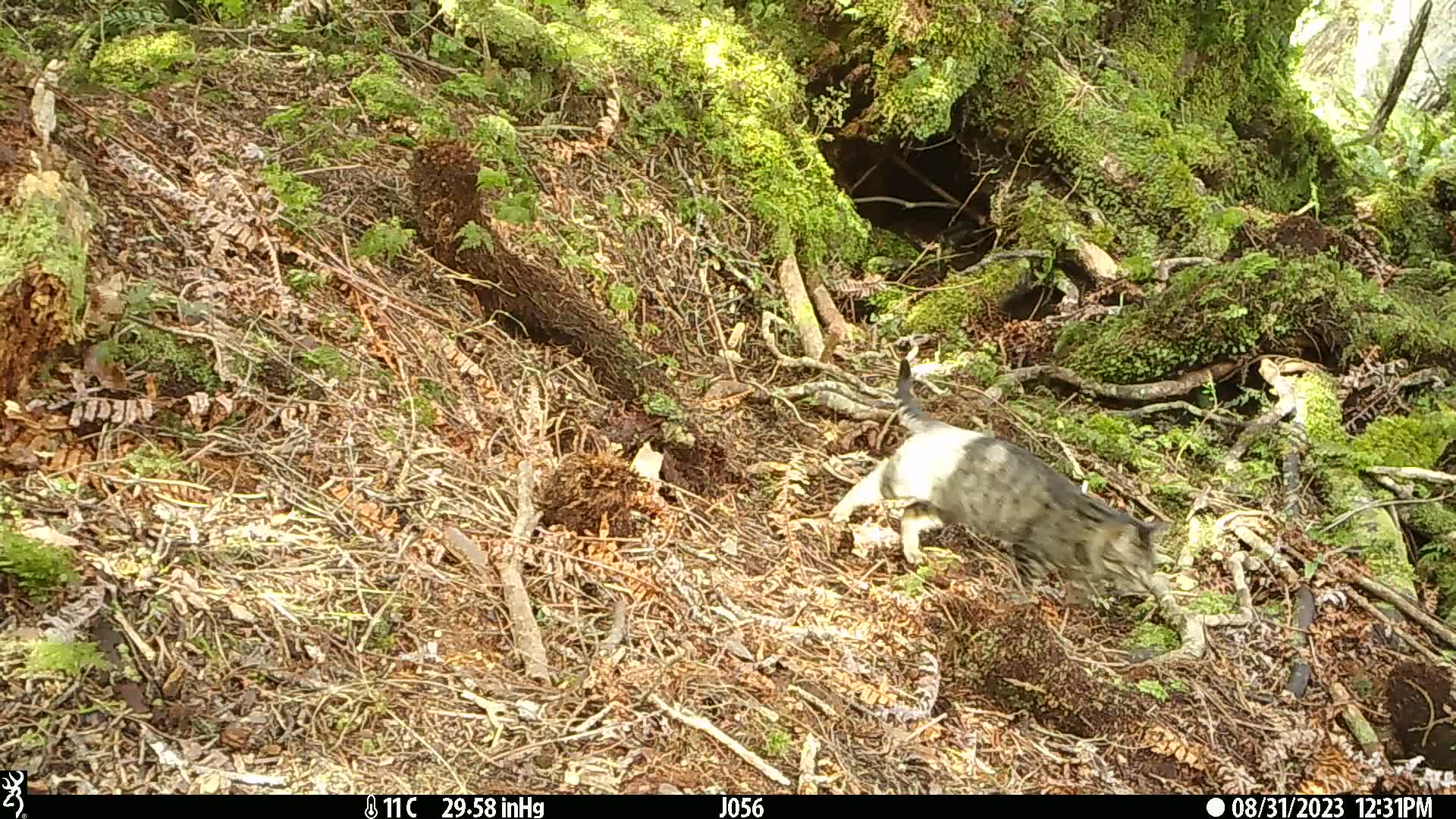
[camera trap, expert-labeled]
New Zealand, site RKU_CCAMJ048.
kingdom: Animalia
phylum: Chordata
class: Mammalia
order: Carnivora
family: Felidae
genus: Felis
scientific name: Felis catus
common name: domestic cat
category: cat